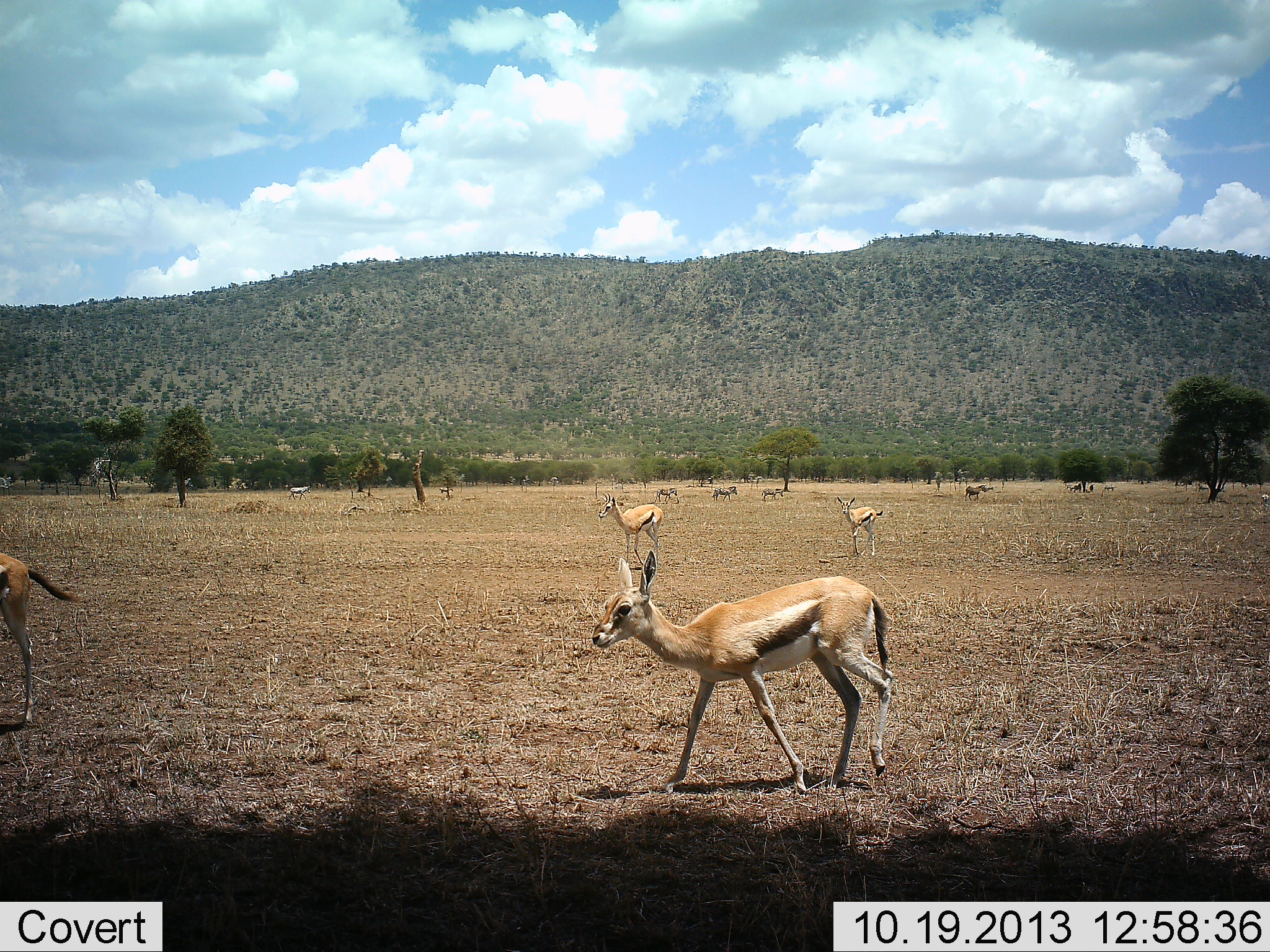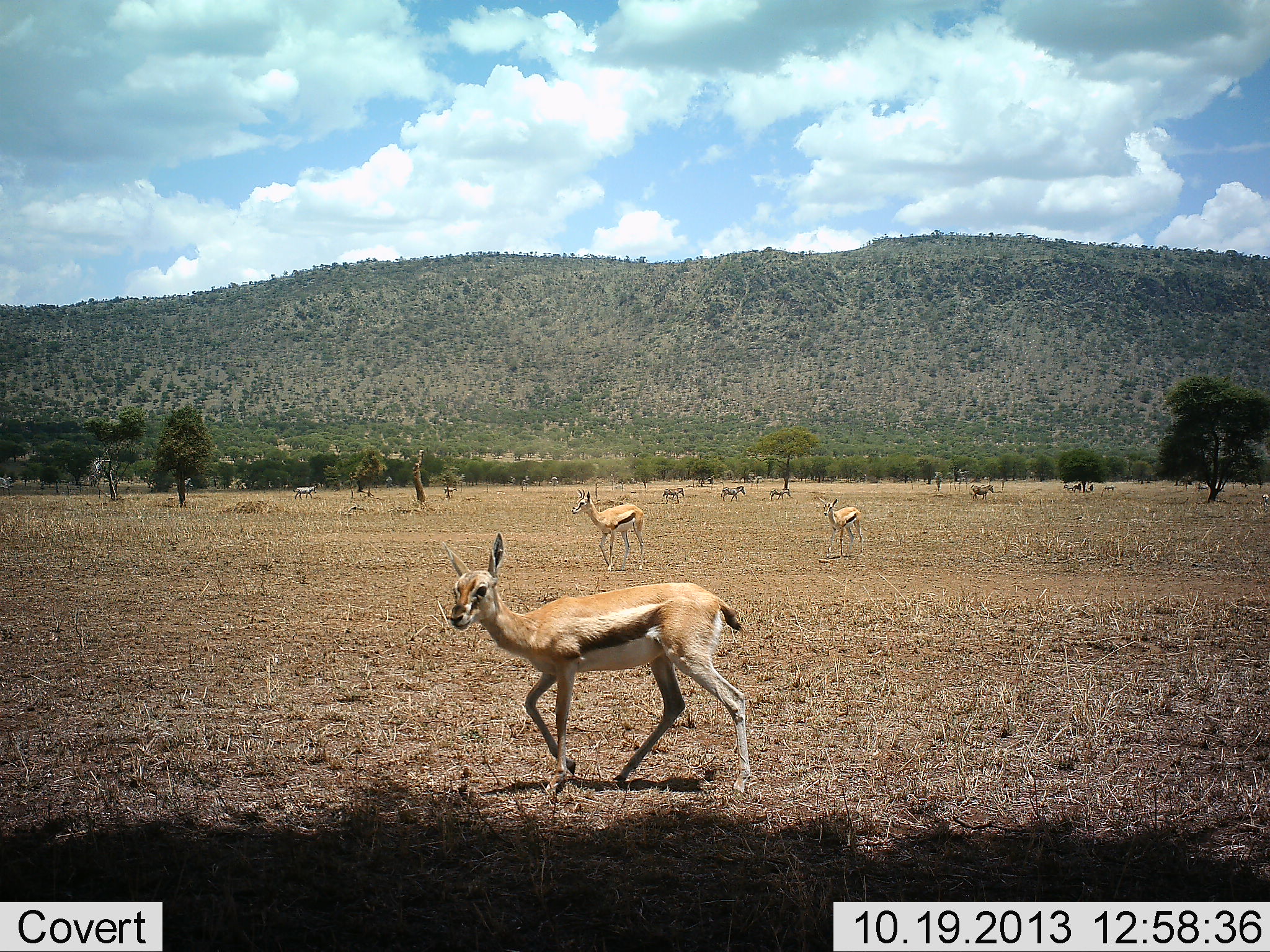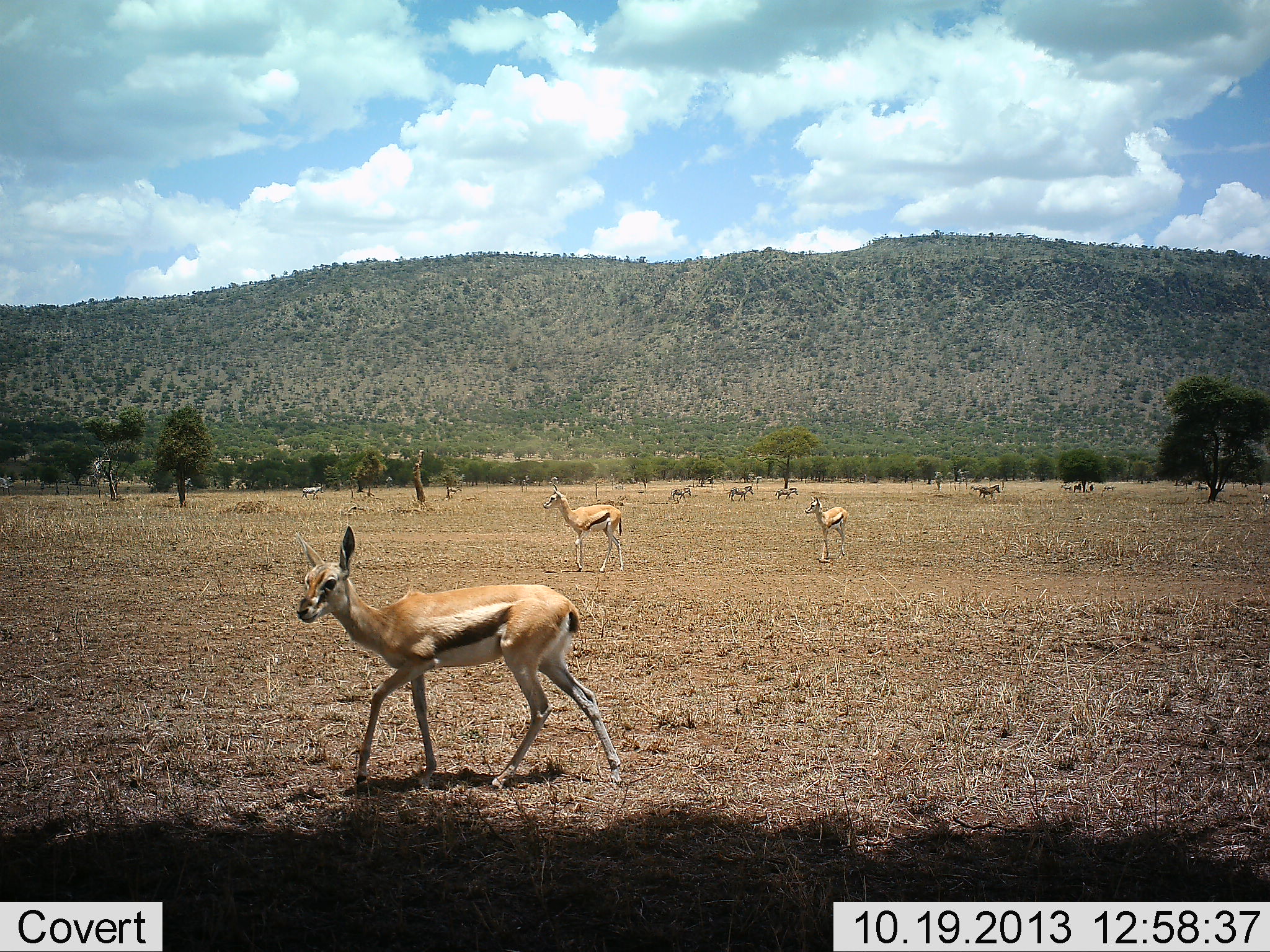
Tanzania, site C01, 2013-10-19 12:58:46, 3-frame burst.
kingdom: Animalia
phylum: Chordata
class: Mammalia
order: Artiodactyla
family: Bovidae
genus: Eudorcas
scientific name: Eudorcas thomsonii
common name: thomson's gazelle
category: gazellethomsons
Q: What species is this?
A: Gazellethomsons (thomson's gazelle) (Eudorcas thomsonii).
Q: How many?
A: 4.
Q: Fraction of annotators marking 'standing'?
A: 15%.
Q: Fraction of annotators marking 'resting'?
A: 0%.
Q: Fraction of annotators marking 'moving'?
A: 92%.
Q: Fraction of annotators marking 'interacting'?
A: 0%.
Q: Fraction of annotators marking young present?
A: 0%.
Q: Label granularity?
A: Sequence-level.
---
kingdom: Animalia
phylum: Chordata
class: Mammalia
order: Perissodactyla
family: Equidae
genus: Equus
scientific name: Equus quagga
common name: plains zebra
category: zebra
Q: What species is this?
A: Zebra (plains zebra) (Equus quagga).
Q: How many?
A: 6.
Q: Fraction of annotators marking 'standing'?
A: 0%.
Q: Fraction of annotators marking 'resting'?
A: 0%.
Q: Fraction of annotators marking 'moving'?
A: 90%.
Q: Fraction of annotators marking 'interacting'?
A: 0%.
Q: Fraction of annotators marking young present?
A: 0%.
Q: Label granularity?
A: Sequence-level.